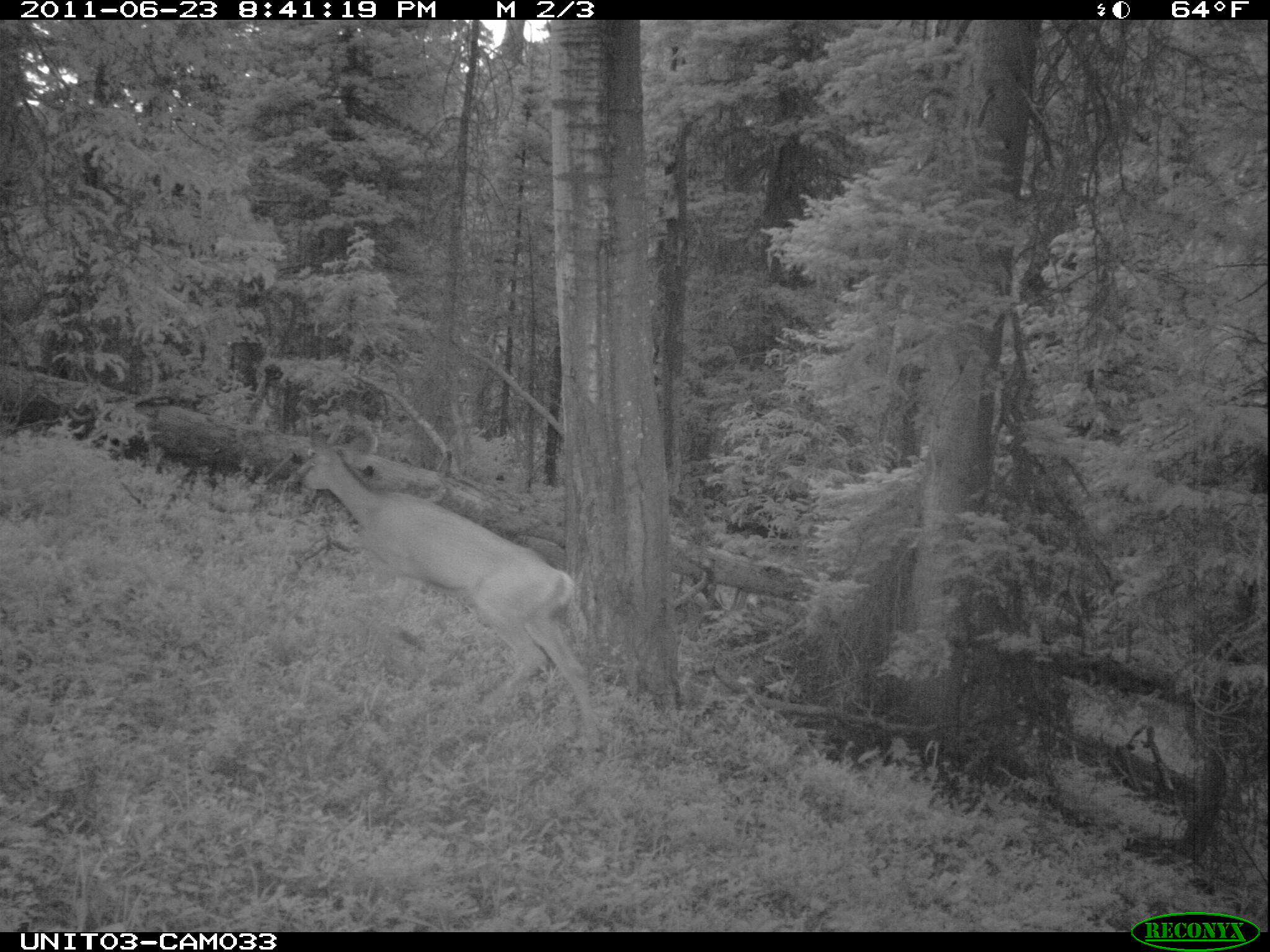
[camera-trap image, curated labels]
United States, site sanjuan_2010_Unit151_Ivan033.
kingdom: Animalia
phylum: Chordata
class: Mammalia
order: Artiodactyla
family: Cervidae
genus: Odocoileus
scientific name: Odocoileus hemionus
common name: mule deer